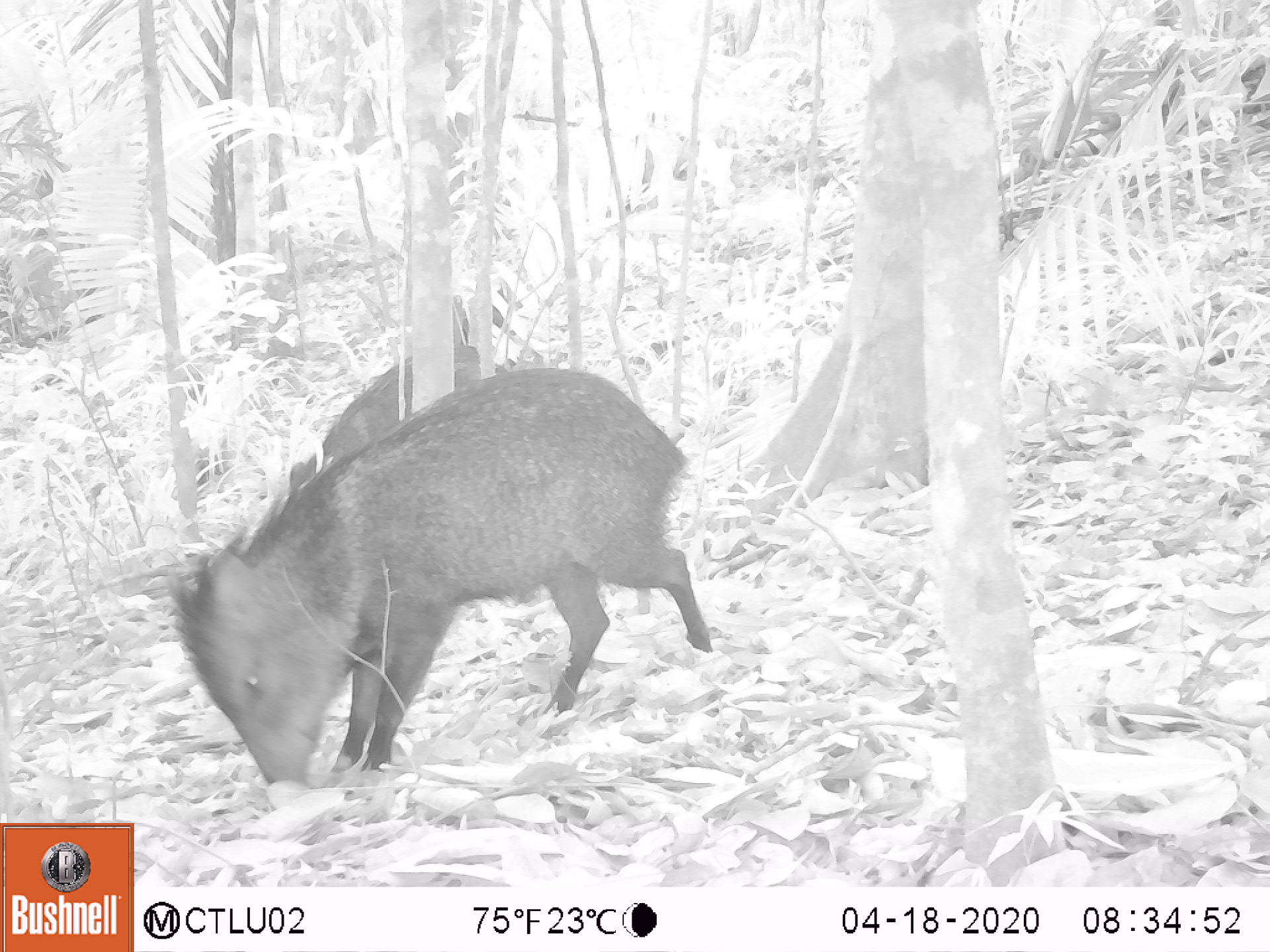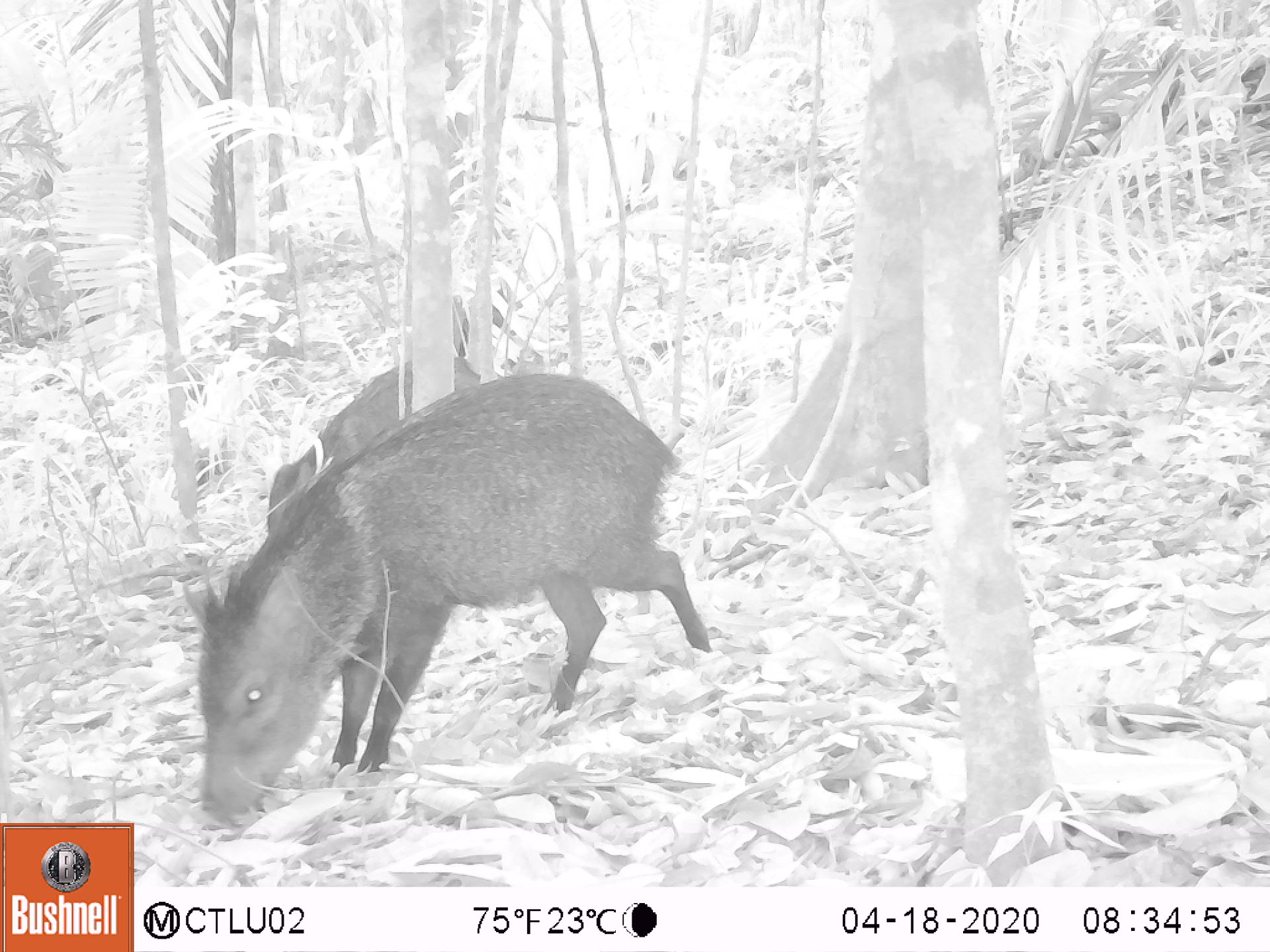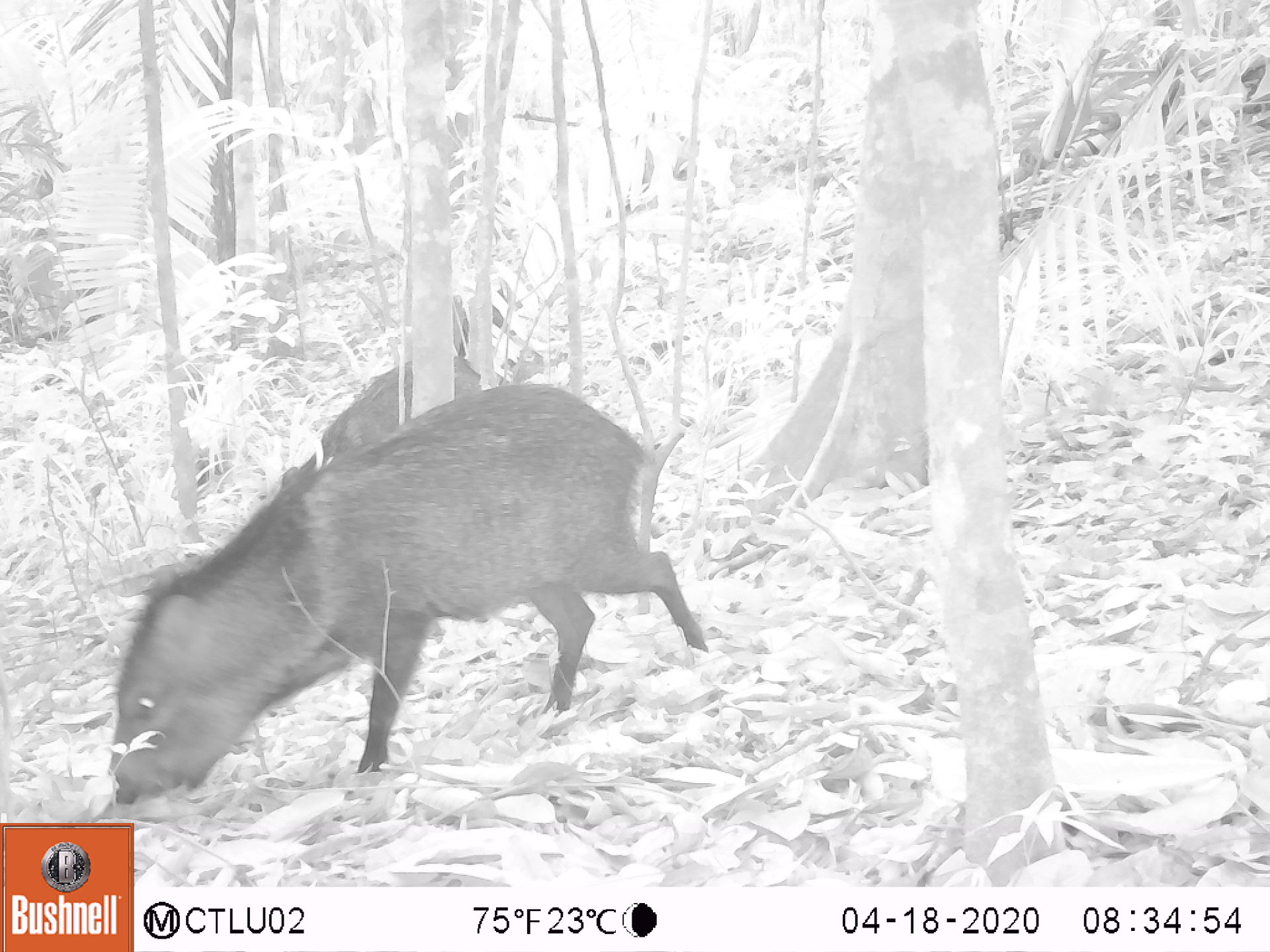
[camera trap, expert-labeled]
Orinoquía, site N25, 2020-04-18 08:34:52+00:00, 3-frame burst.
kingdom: Animalia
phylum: Chordata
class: Mammalia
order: Artiodactyla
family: Tayassuidae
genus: Pecari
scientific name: Pecari tajacu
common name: collared peccary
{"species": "collared peccary (Pecari tajacu)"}